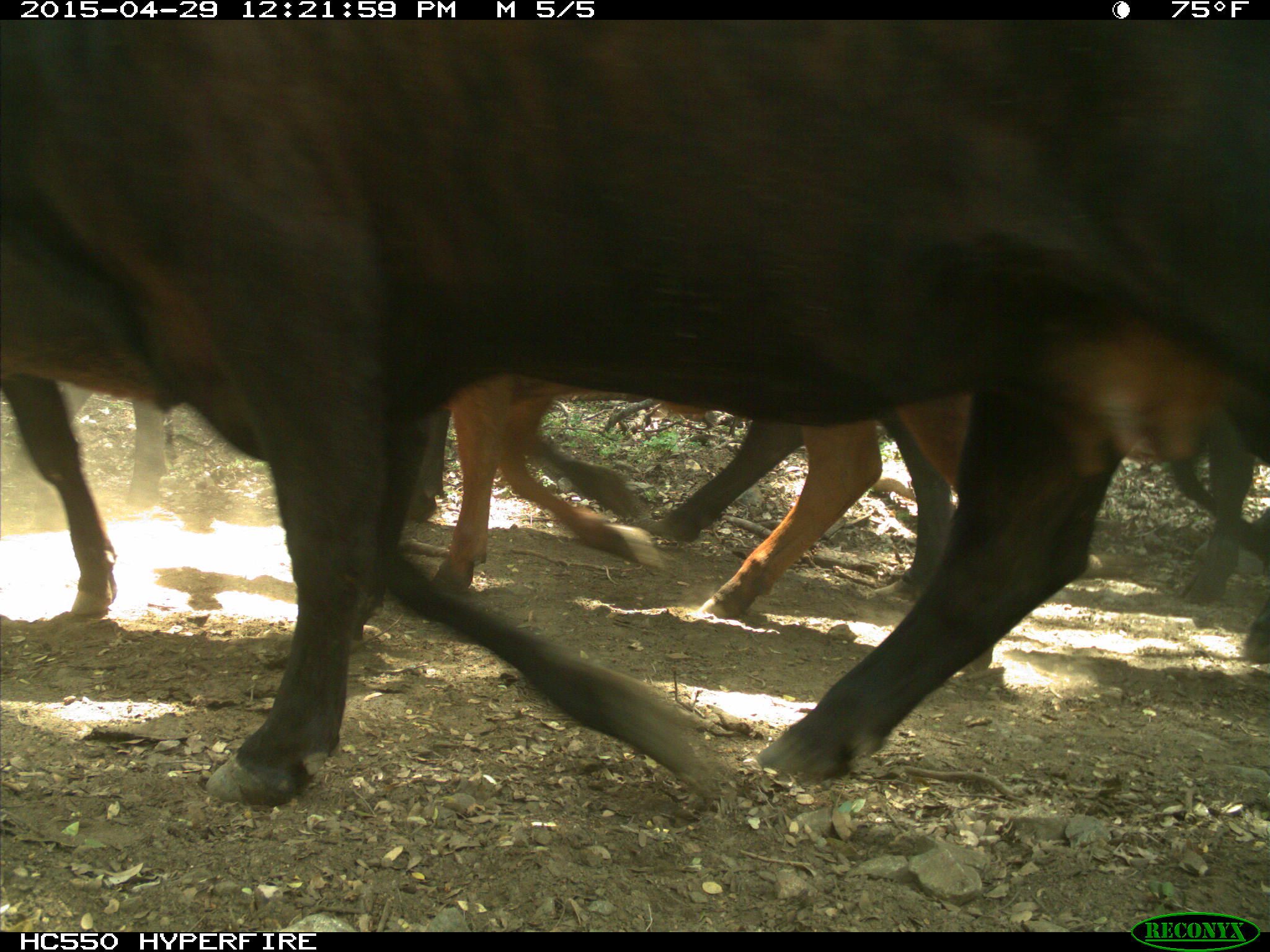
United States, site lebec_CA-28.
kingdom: Animalia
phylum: Chordata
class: Mammalia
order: Artiodactyla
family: Bovidae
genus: Bos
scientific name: Bos taurus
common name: domestic cow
Bos taurus (domestic cow).